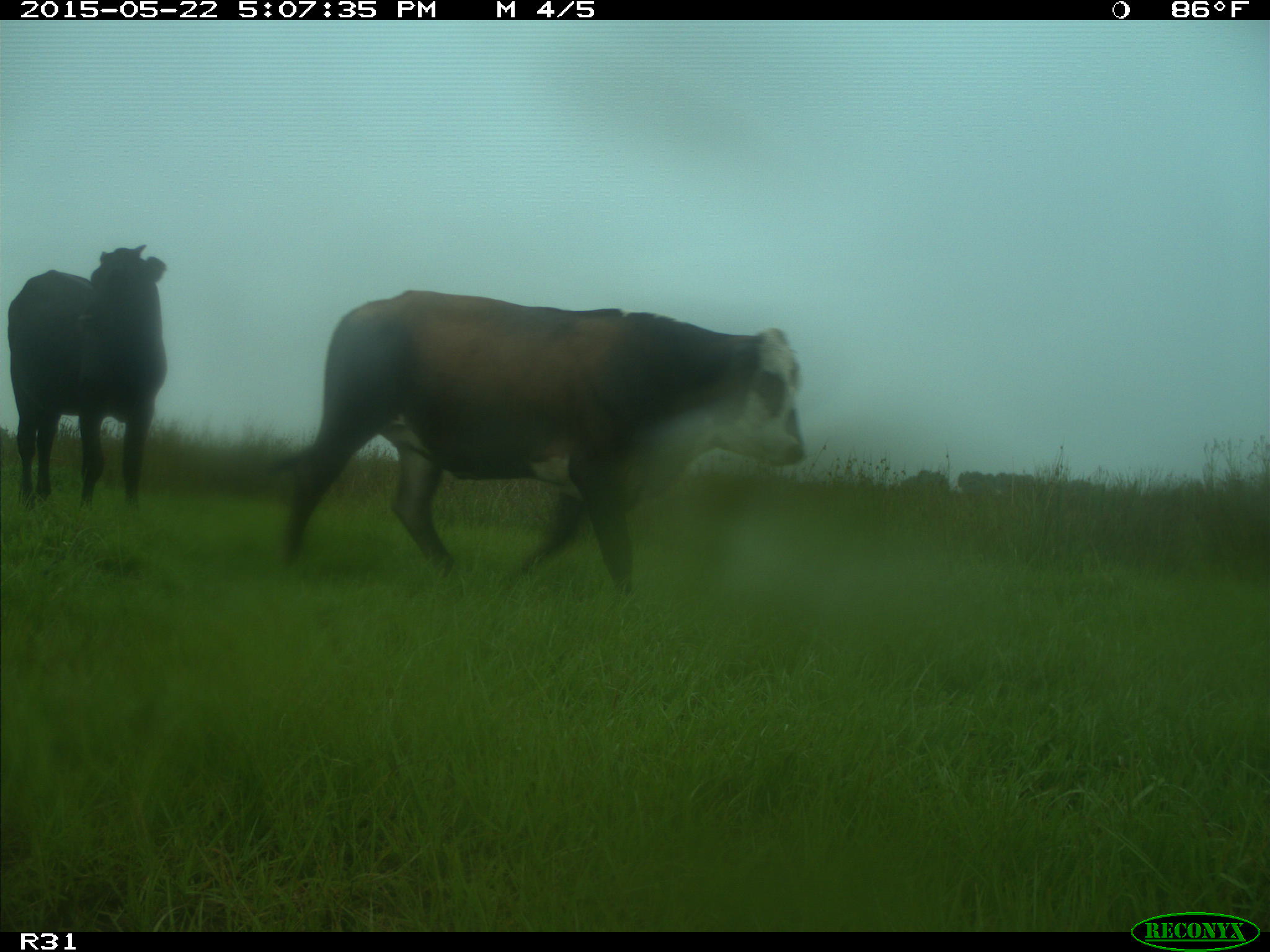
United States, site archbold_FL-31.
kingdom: Animalia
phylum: Chordata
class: Mammalia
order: Artiodactyla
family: Bovidae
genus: Bos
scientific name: Bos taurus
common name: domestic cow